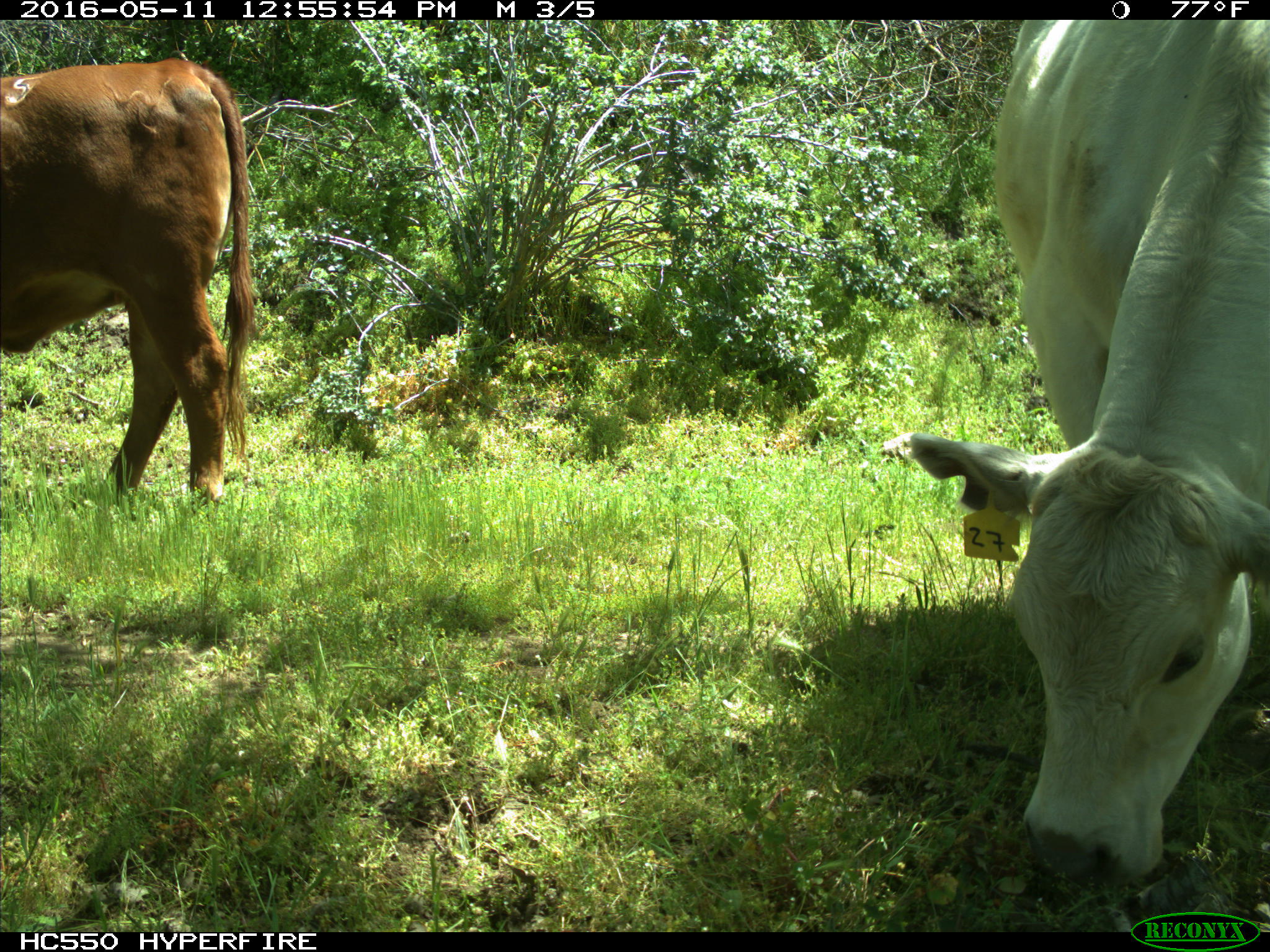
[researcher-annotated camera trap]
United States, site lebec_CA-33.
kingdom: Animalia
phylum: Chordata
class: Mammalia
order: Artiodactyla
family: Bovidae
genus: Bos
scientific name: Bos taurus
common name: domestic cow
Bos taurus (domestic cow).